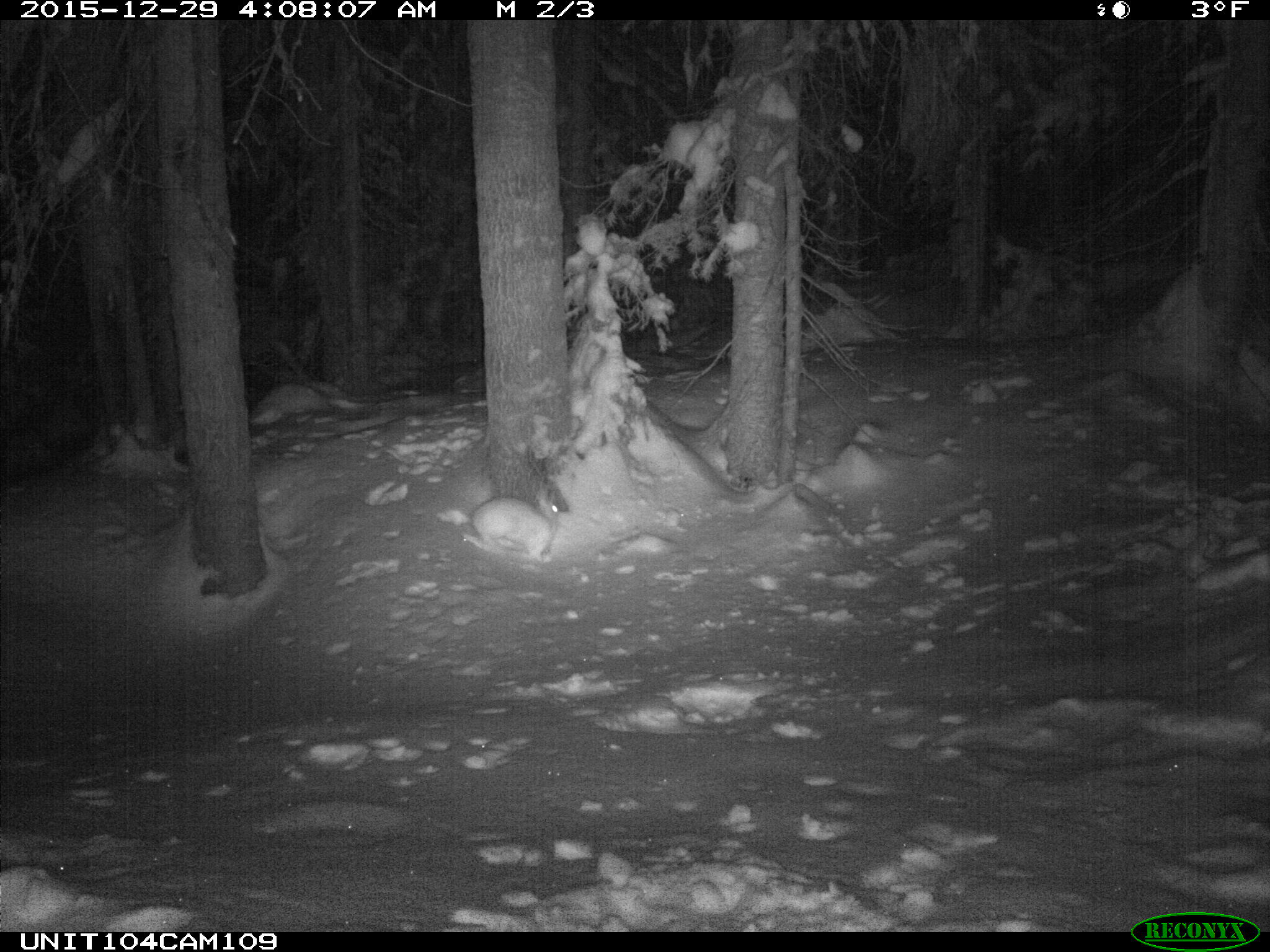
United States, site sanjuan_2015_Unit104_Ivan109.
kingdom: Animalia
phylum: Chordata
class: Mammalia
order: Lagomorpha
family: Leporidae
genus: Lepus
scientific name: Lepus americanus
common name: snowshoe hare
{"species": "Lepus americanus (snowshoe hare)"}